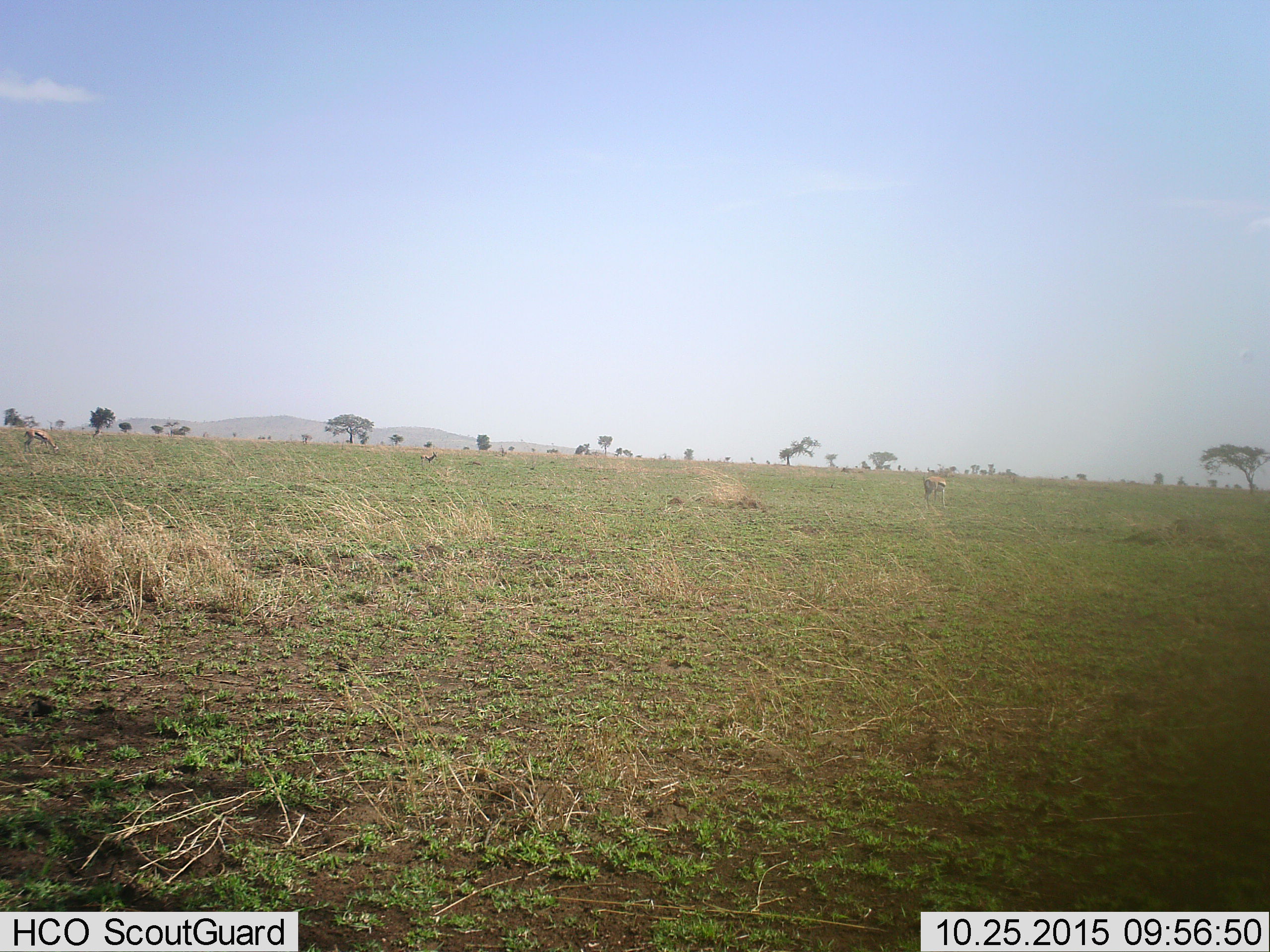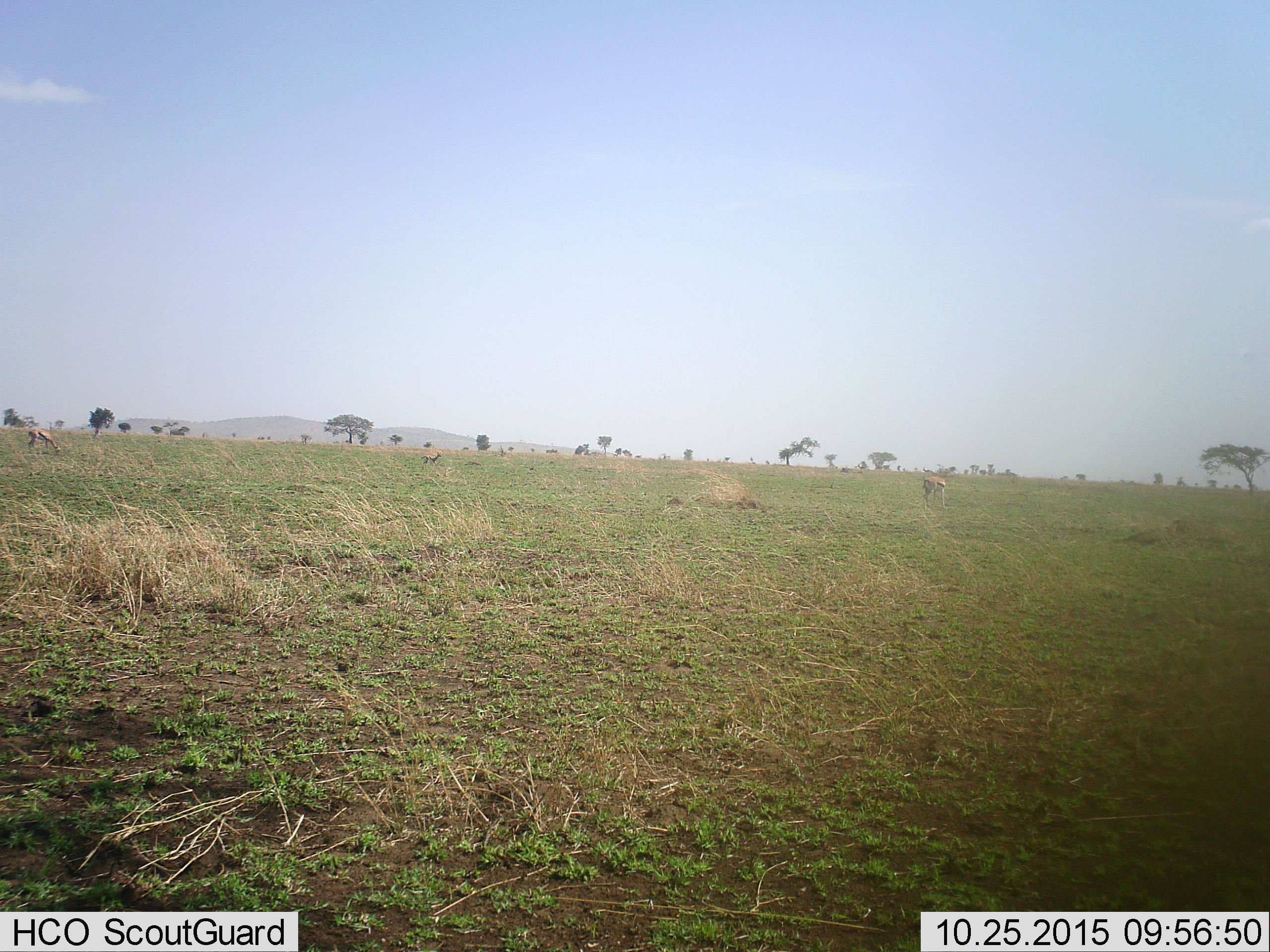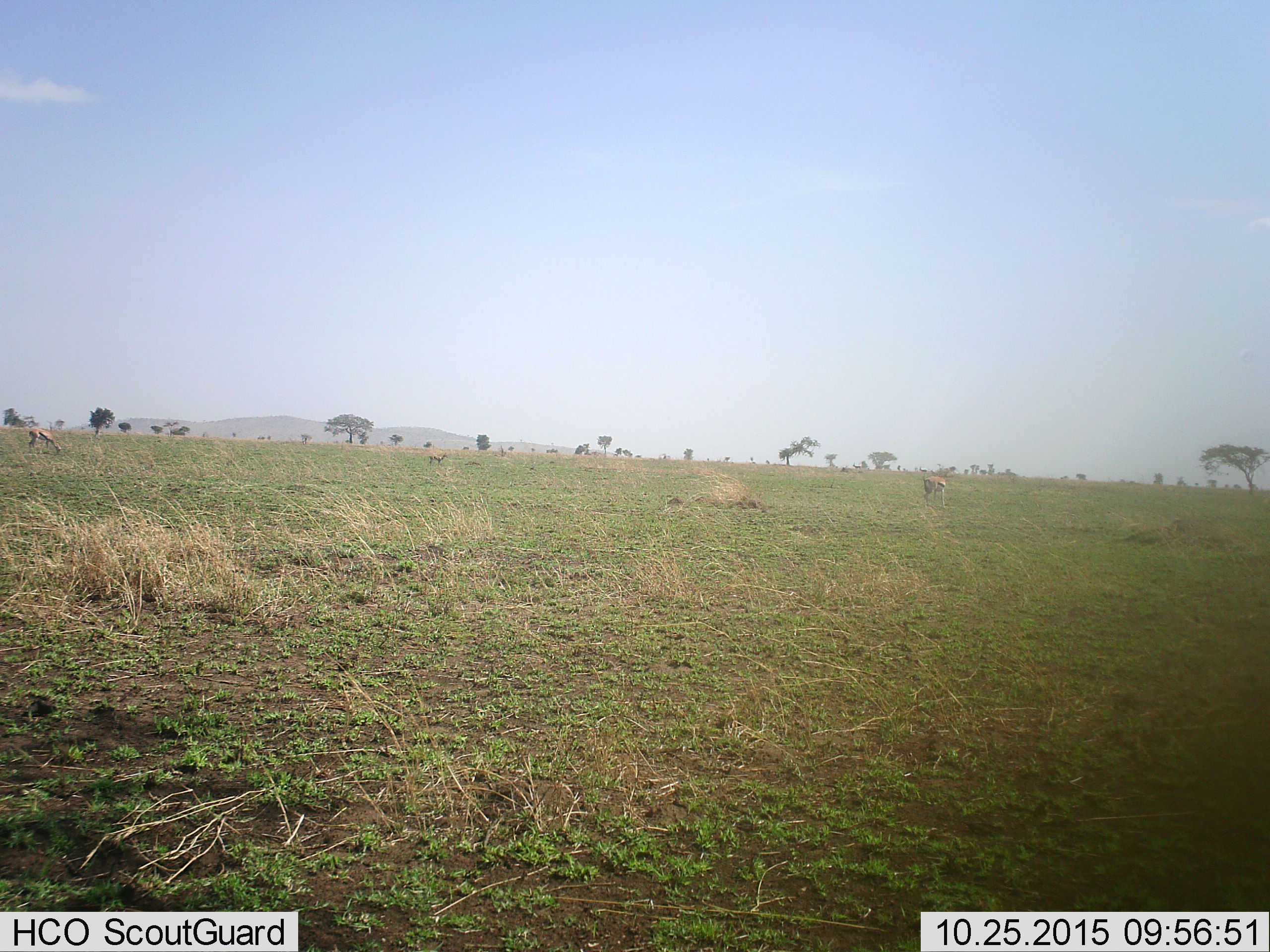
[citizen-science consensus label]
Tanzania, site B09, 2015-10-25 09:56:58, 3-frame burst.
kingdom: Animalia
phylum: Chordata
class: Mammalia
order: Artiodactyla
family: Bovidae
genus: Eudorcas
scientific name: Eudorcas thomsonii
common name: thomson's gazelle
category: gazellethomsons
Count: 3.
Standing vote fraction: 58%.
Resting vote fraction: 0%.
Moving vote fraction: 50%.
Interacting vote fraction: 8%.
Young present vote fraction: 17%.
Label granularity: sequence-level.